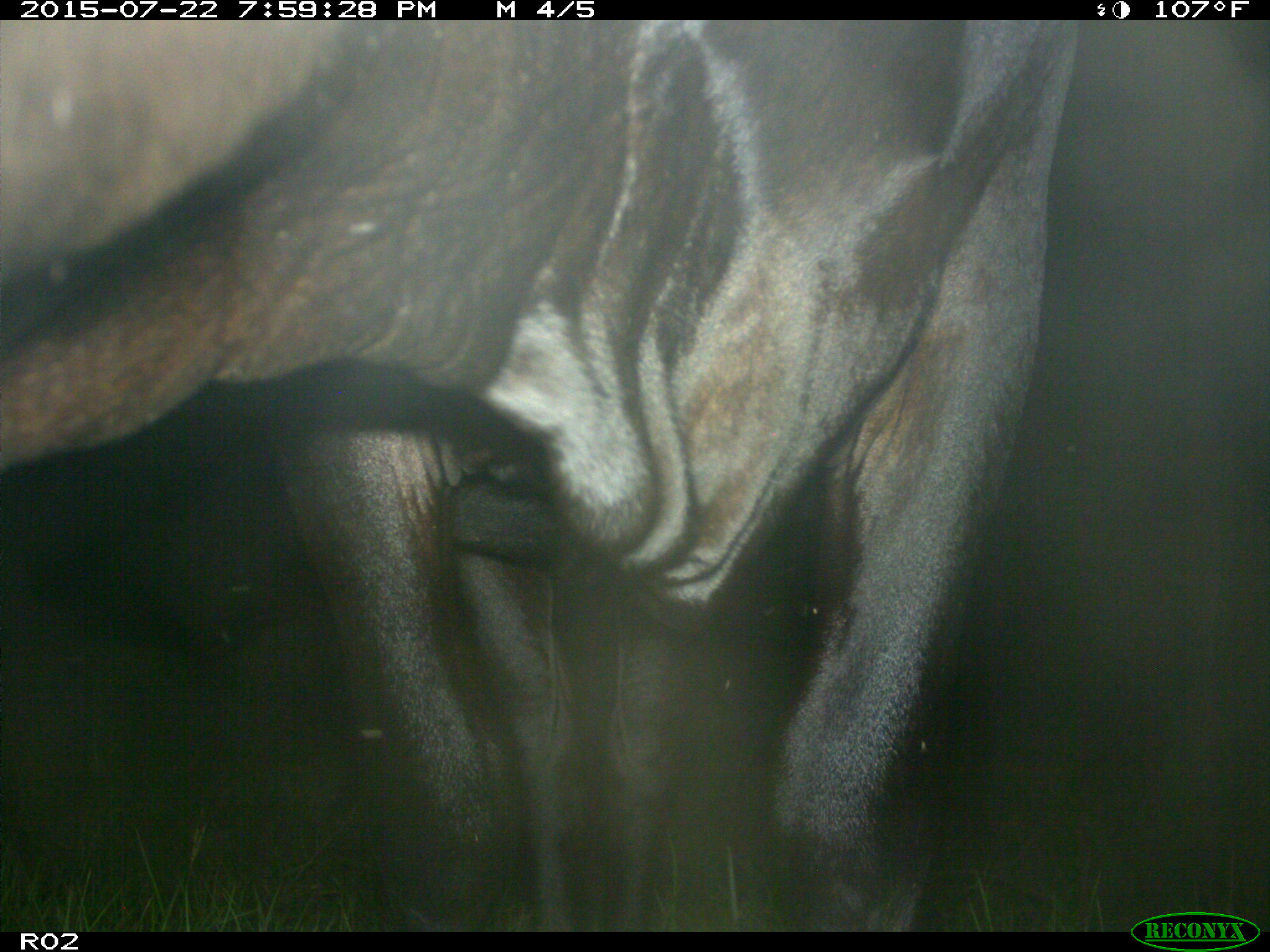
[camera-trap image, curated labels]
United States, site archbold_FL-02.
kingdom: Animalia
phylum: Chordata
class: Mammalia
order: Artiodactyla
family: Bovidae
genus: Bos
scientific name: Bos taurus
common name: domestic cow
Bos taurus (domestic cow).